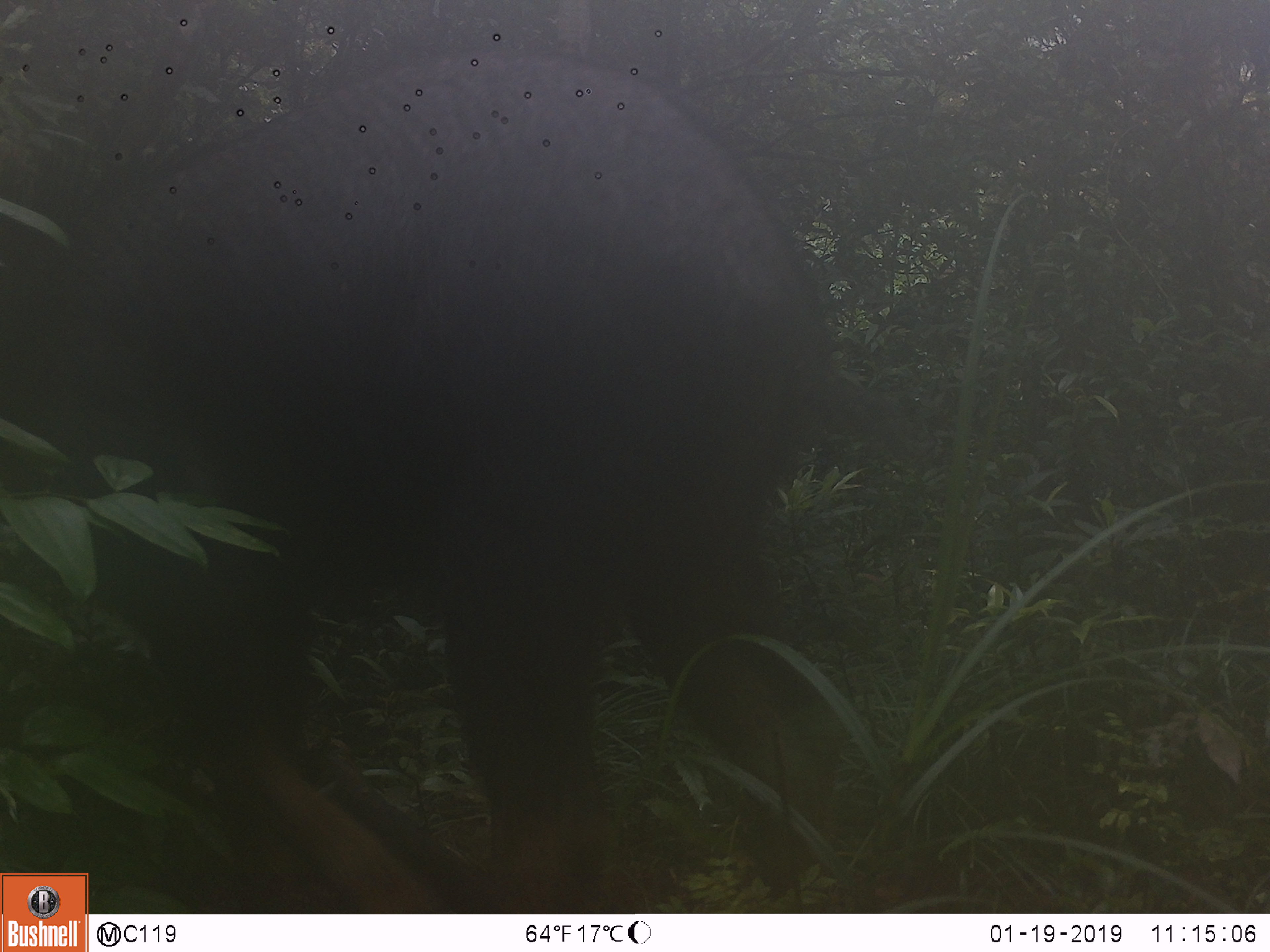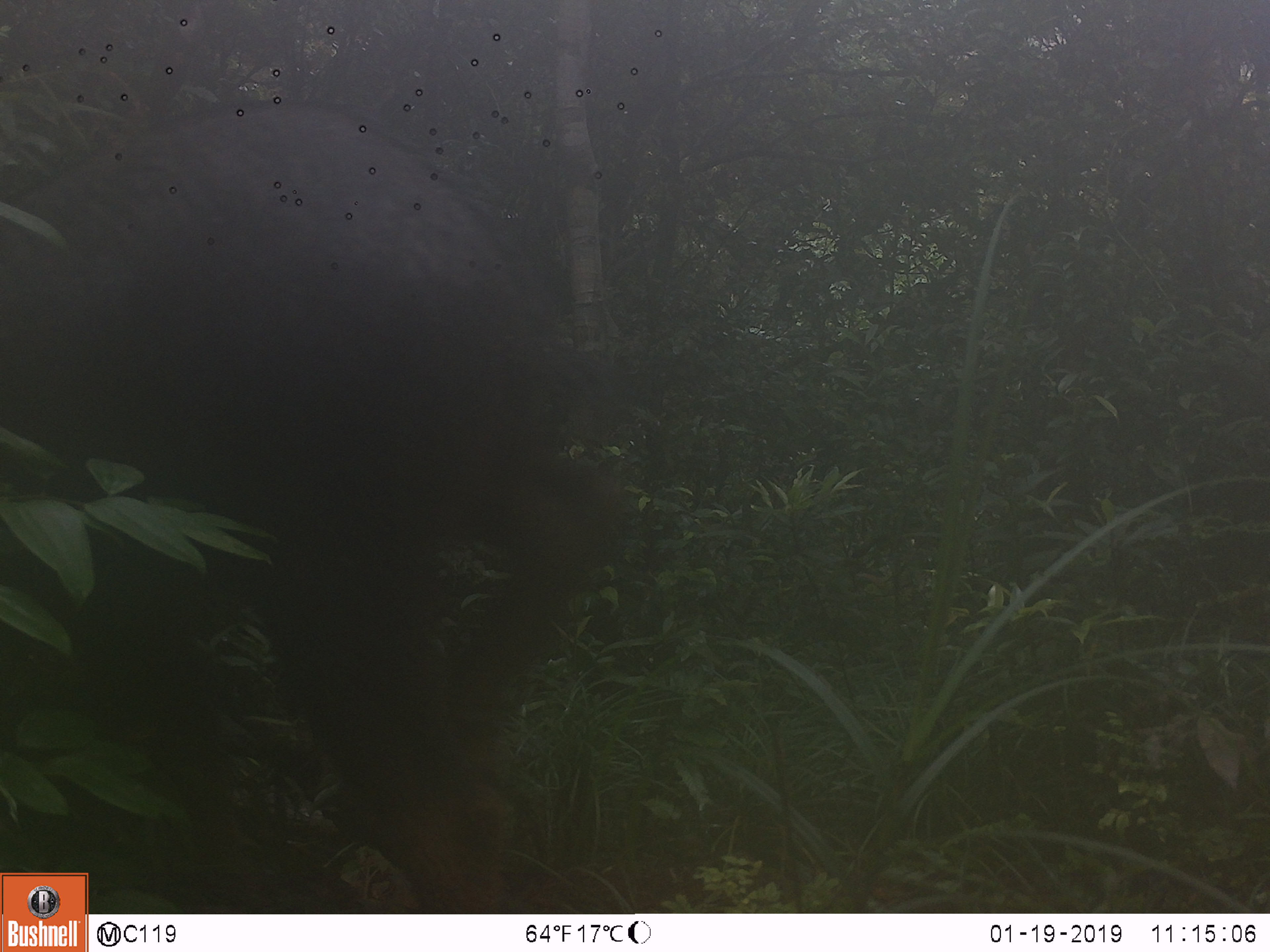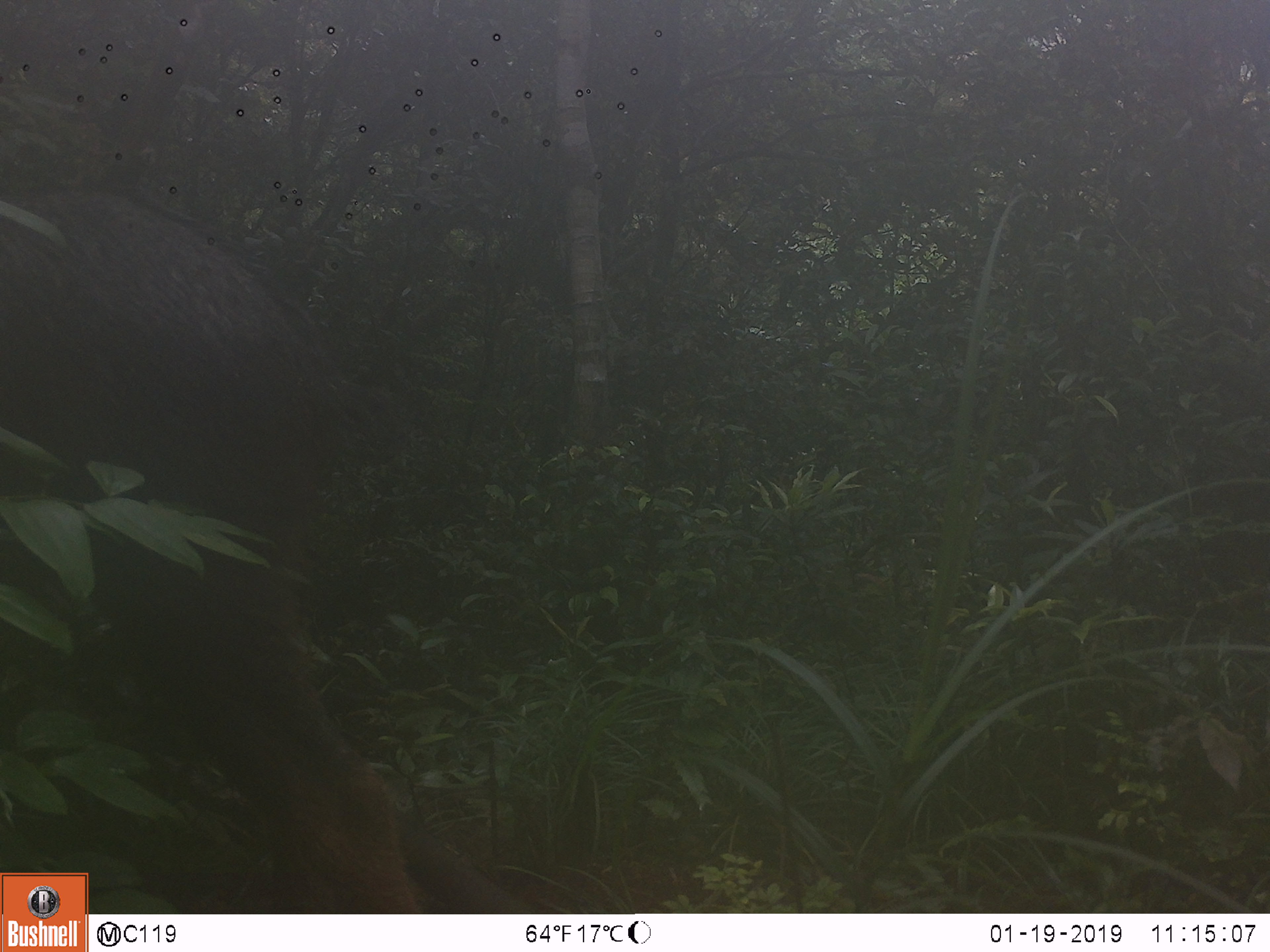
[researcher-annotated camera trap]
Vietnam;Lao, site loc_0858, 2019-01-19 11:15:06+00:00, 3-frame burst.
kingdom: Animalia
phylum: Chordata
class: Mammalia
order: Artiodactyla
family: Bovidae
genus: Capricornis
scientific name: Capricornis sumatraensis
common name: chinese serow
Chinese serow (Capricornis sumatraensis). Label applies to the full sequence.